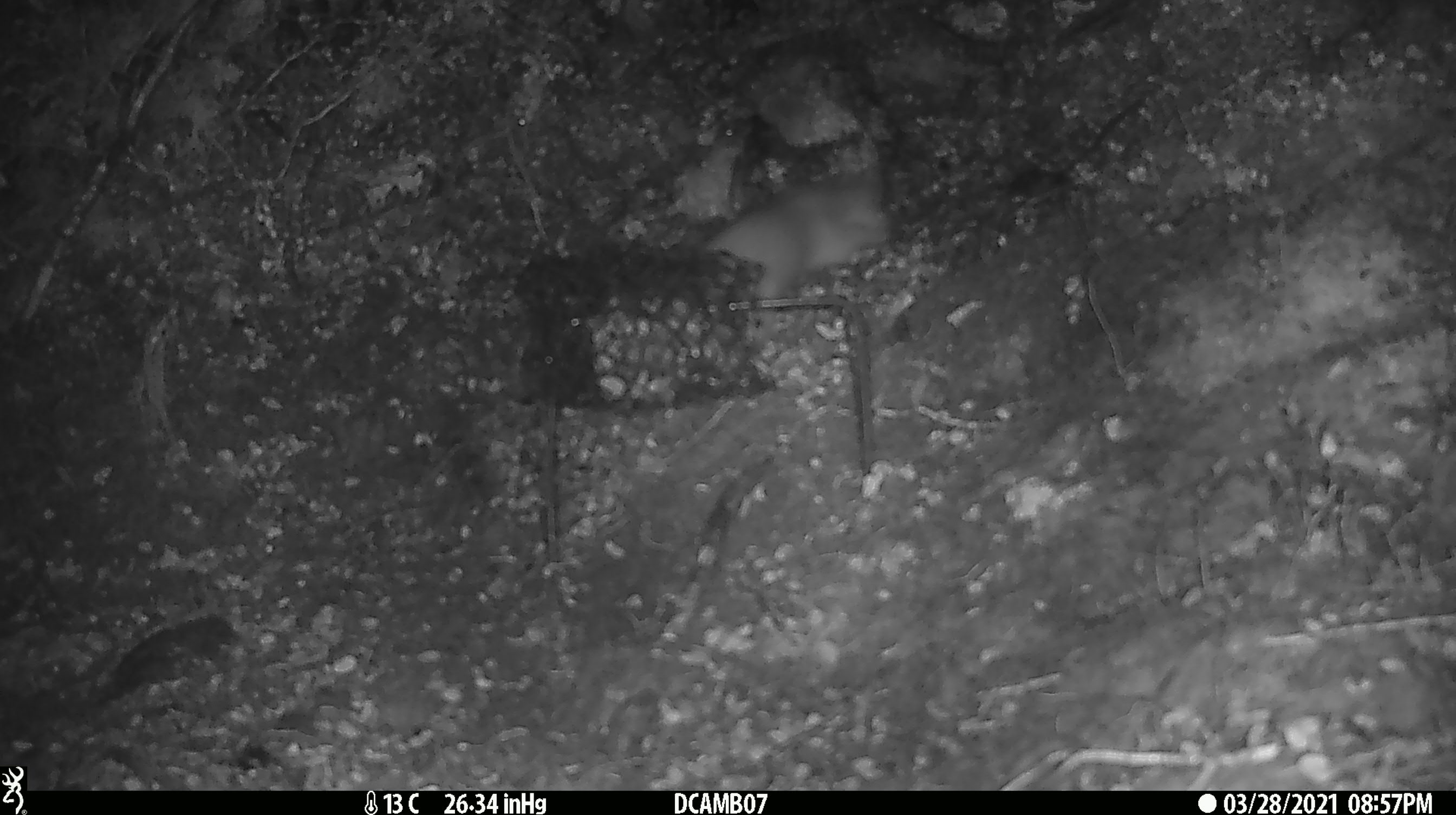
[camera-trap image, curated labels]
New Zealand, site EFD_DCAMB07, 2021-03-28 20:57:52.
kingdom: Animalia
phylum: Chordata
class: Mammalia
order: Carnivora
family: Mustelidae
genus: Mustela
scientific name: Mustela erminea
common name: stoat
Stoat (Mustela erminea).